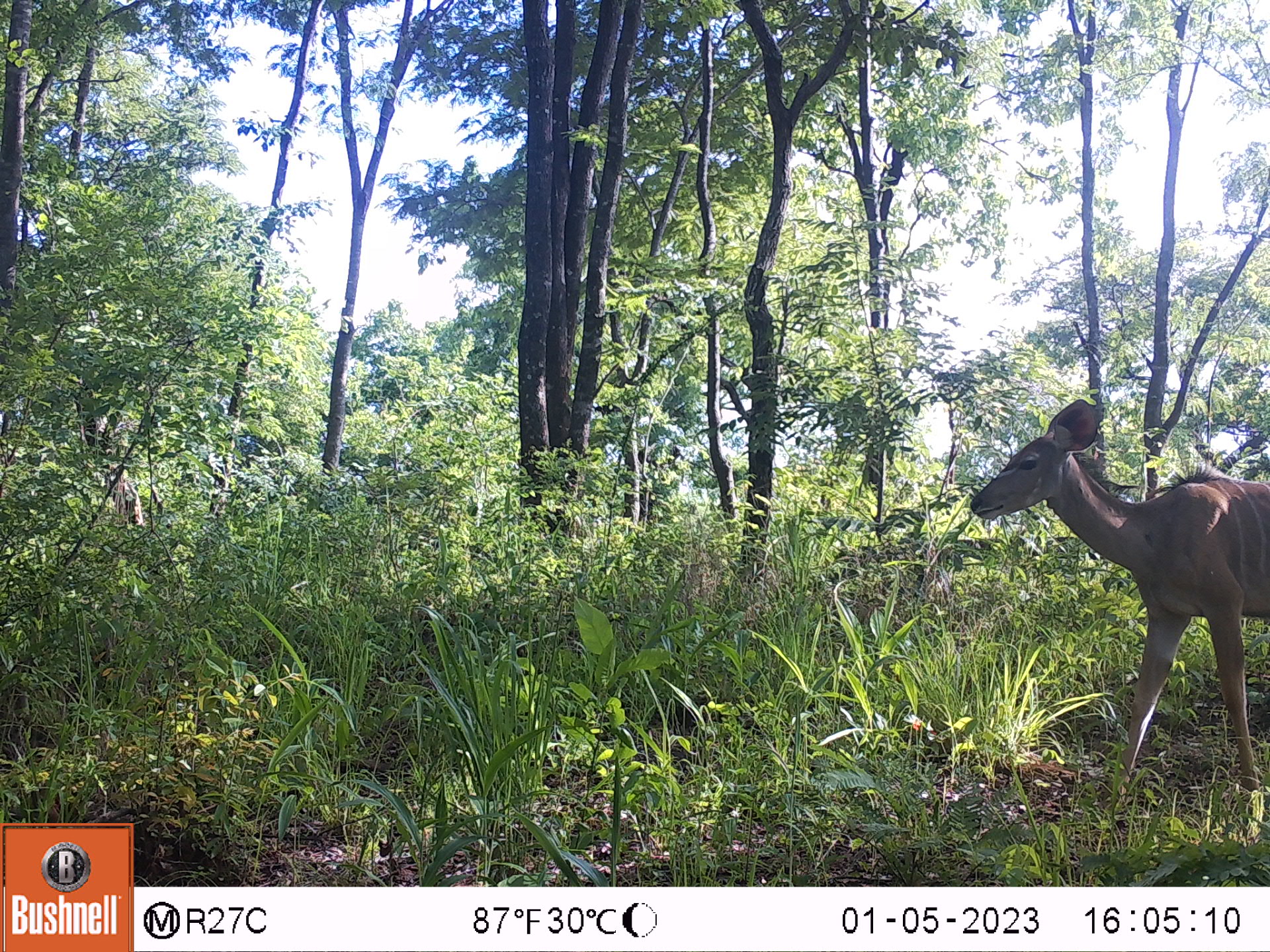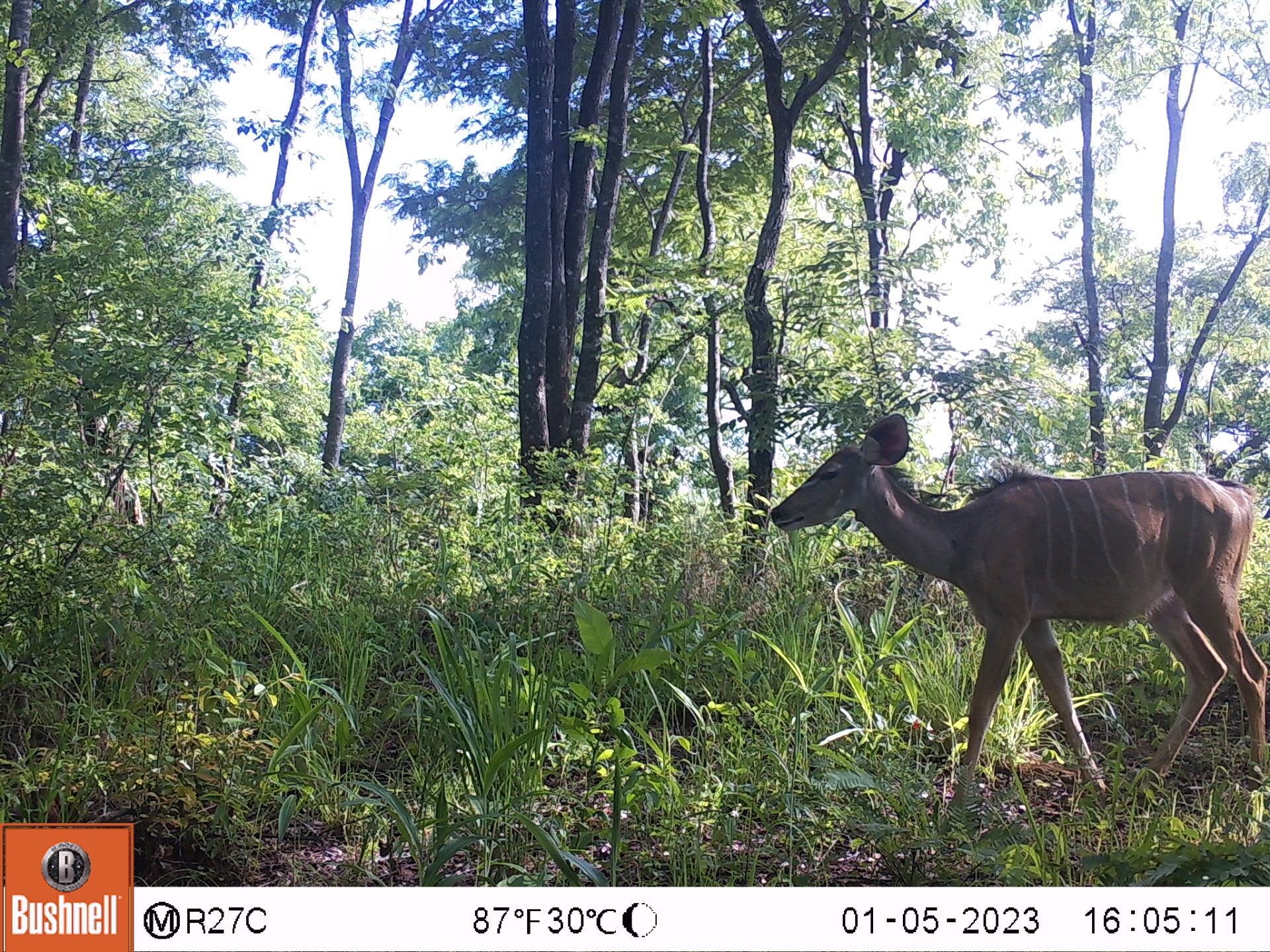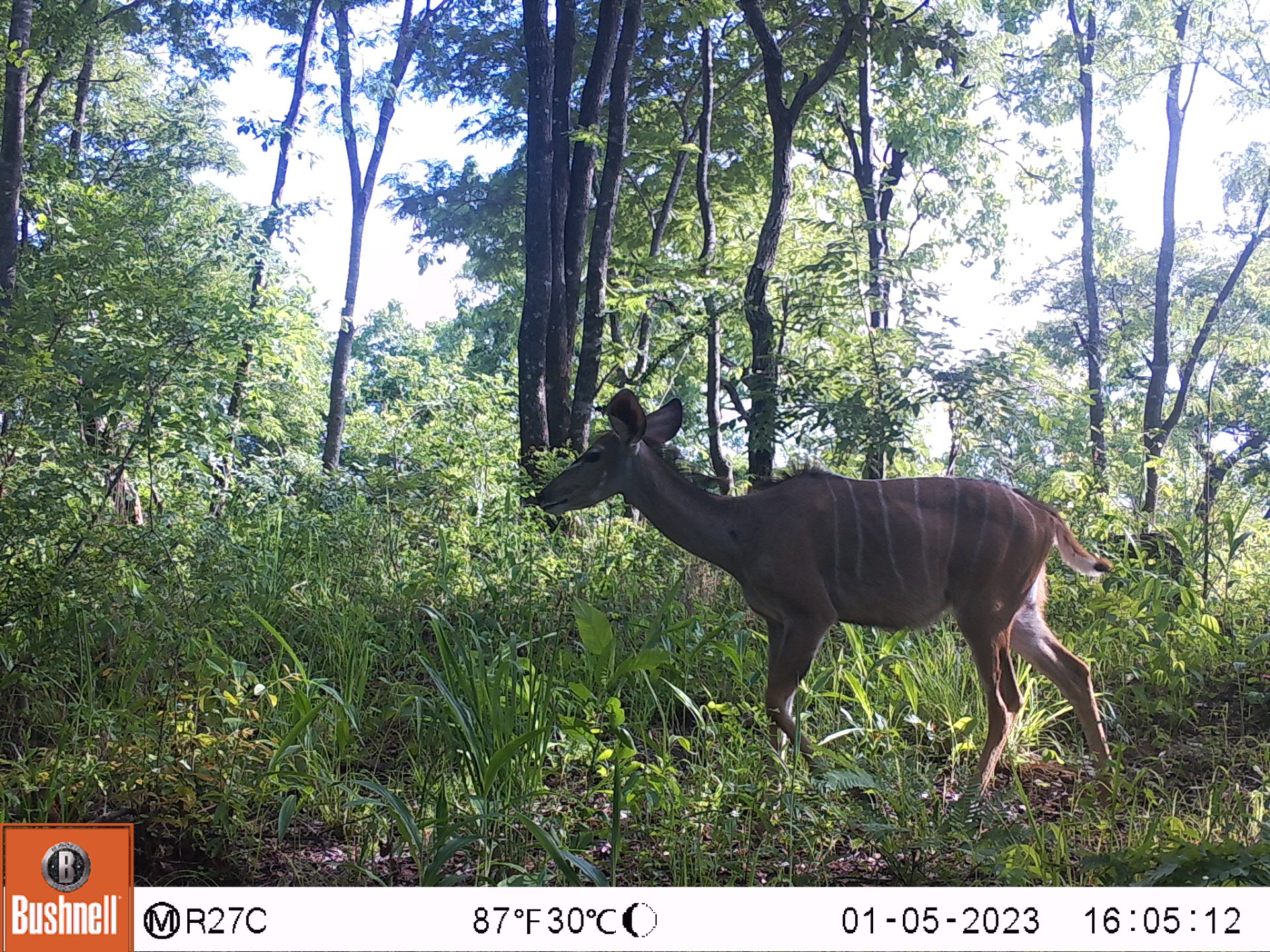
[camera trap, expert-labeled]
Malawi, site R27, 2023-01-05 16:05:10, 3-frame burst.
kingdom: Animalia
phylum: Chordata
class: Mammalia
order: Artiodactyla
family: Bovidae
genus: Tragelaphus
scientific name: Tragelaphus strepsiceros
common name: greater kudu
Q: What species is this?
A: Greater kudu (Tragelaphus strepsiceros).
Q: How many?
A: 1.